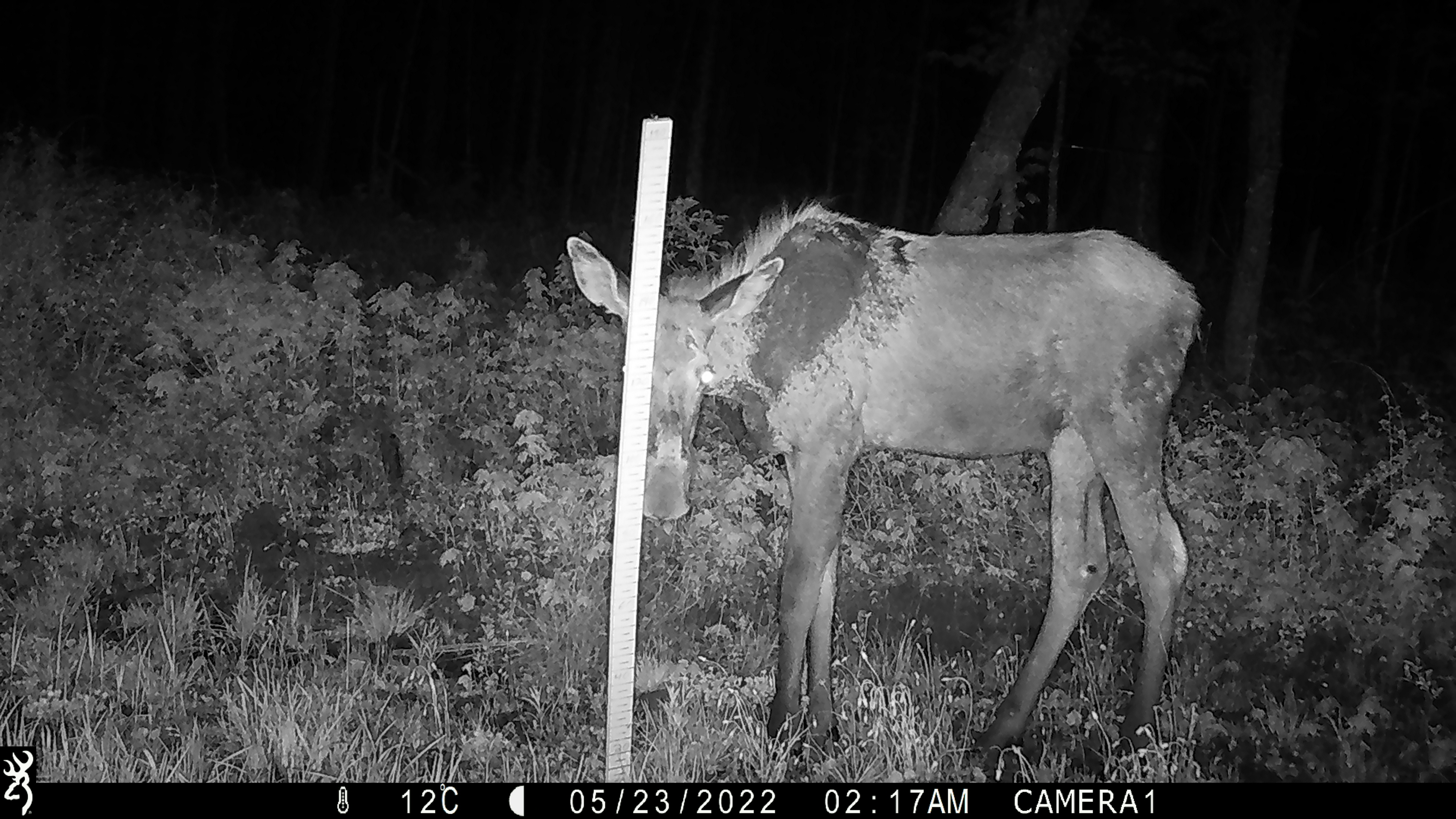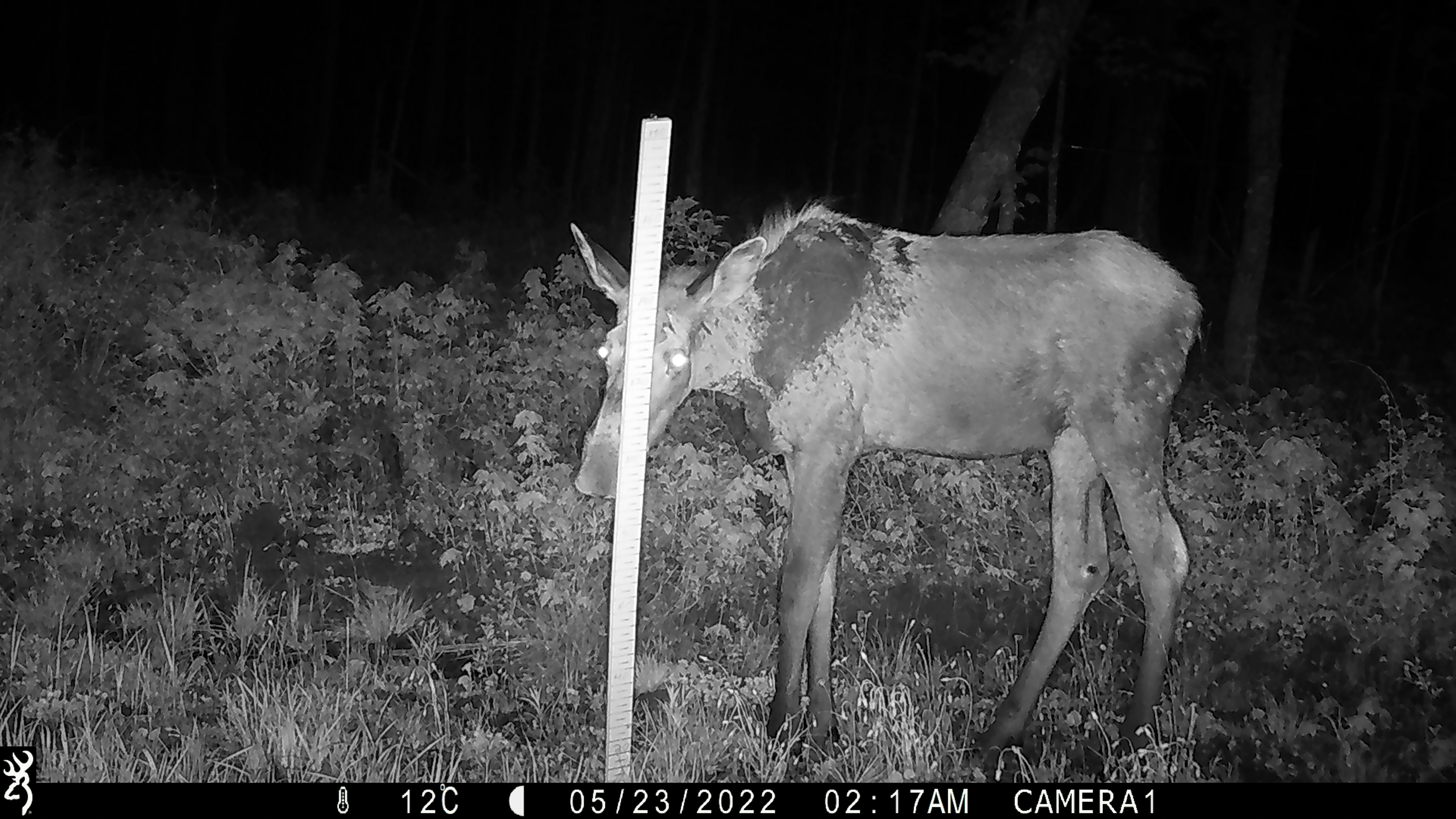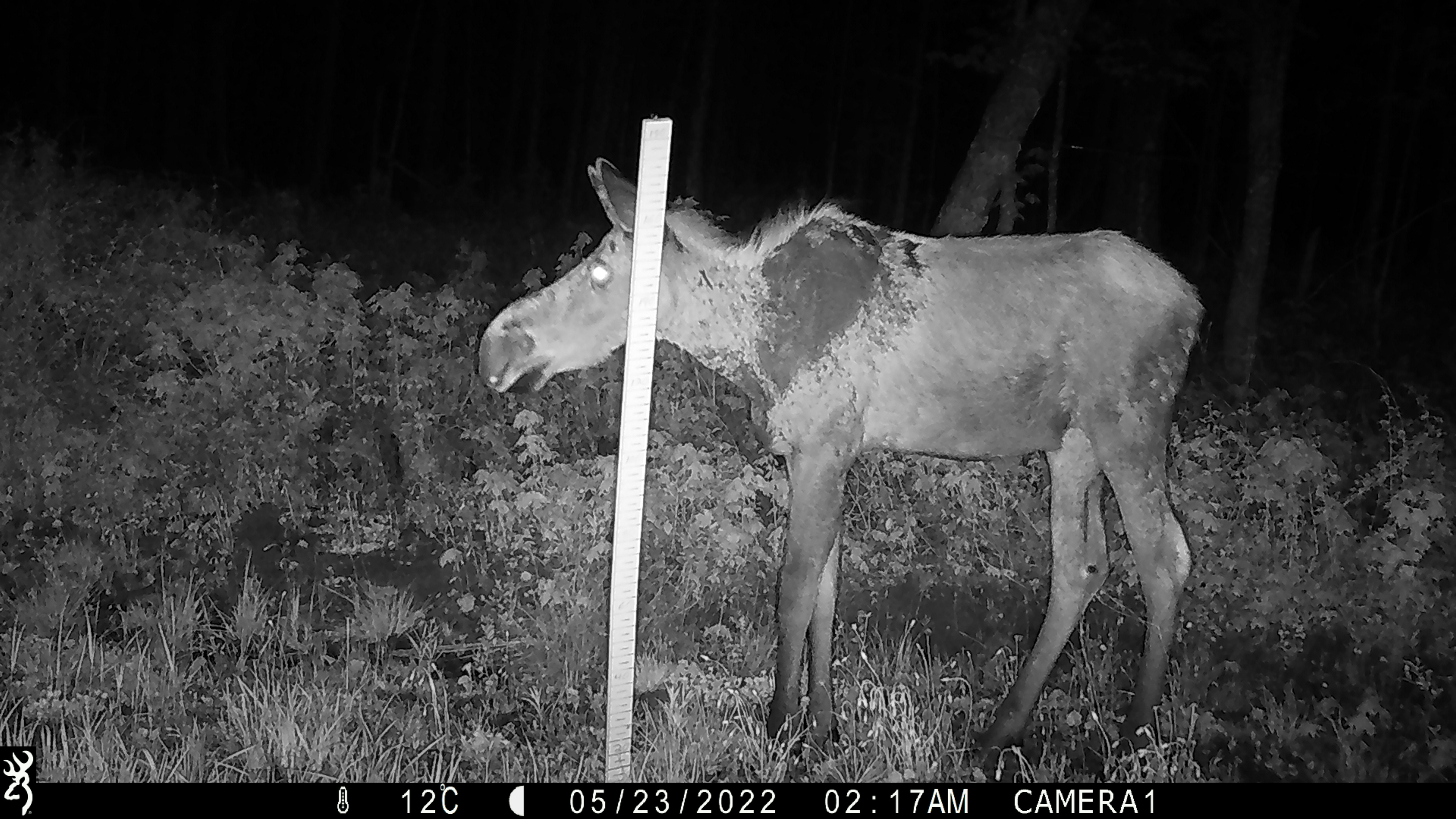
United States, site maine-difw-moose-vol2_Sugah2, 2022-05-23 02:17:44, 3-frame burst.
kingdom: Animalia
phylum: Chordata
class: Mammalia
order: Artiodactyla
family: Cervidae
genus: Alces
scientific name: Alces alces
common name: moose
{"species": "moose (Alces alces)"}